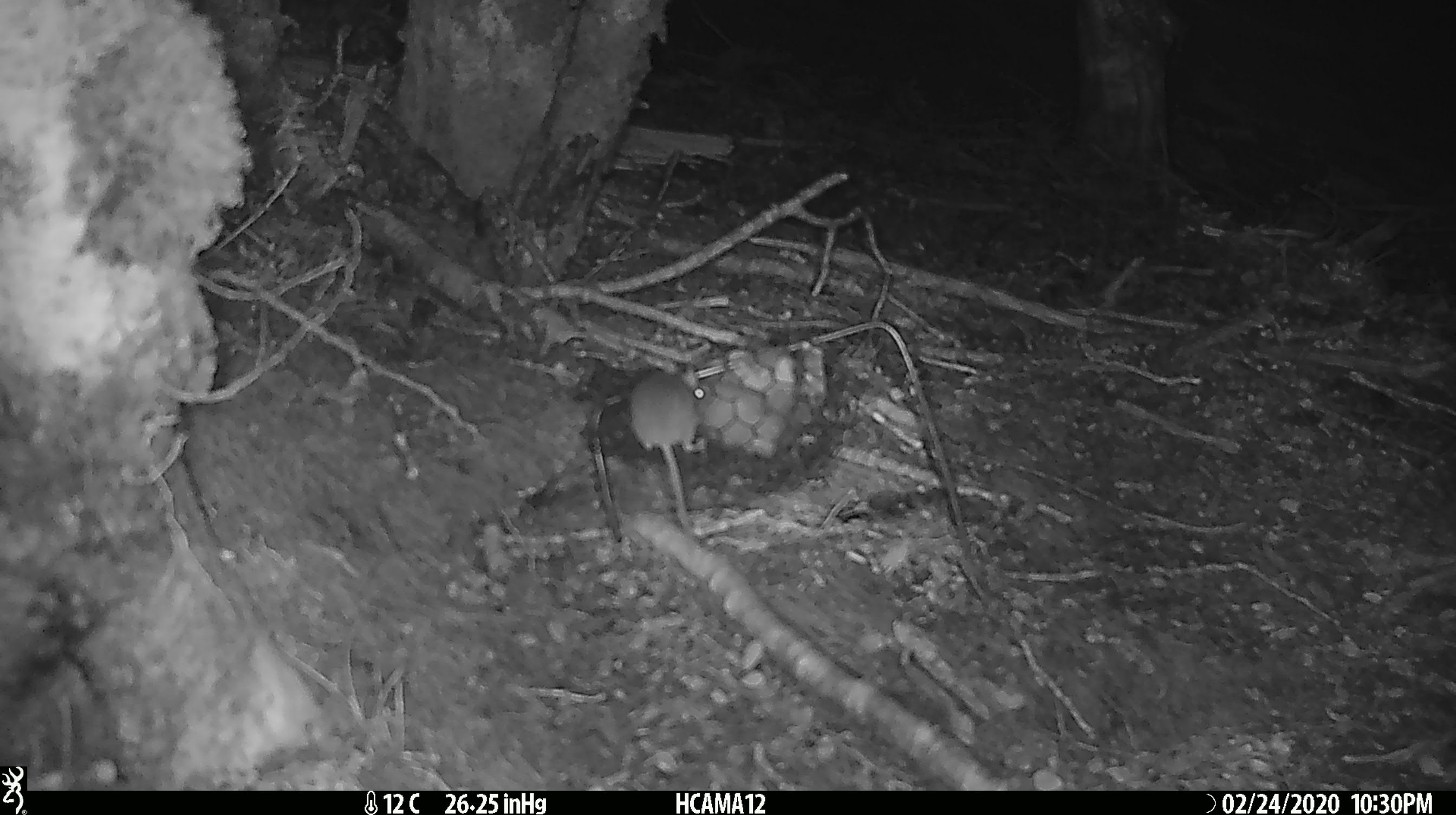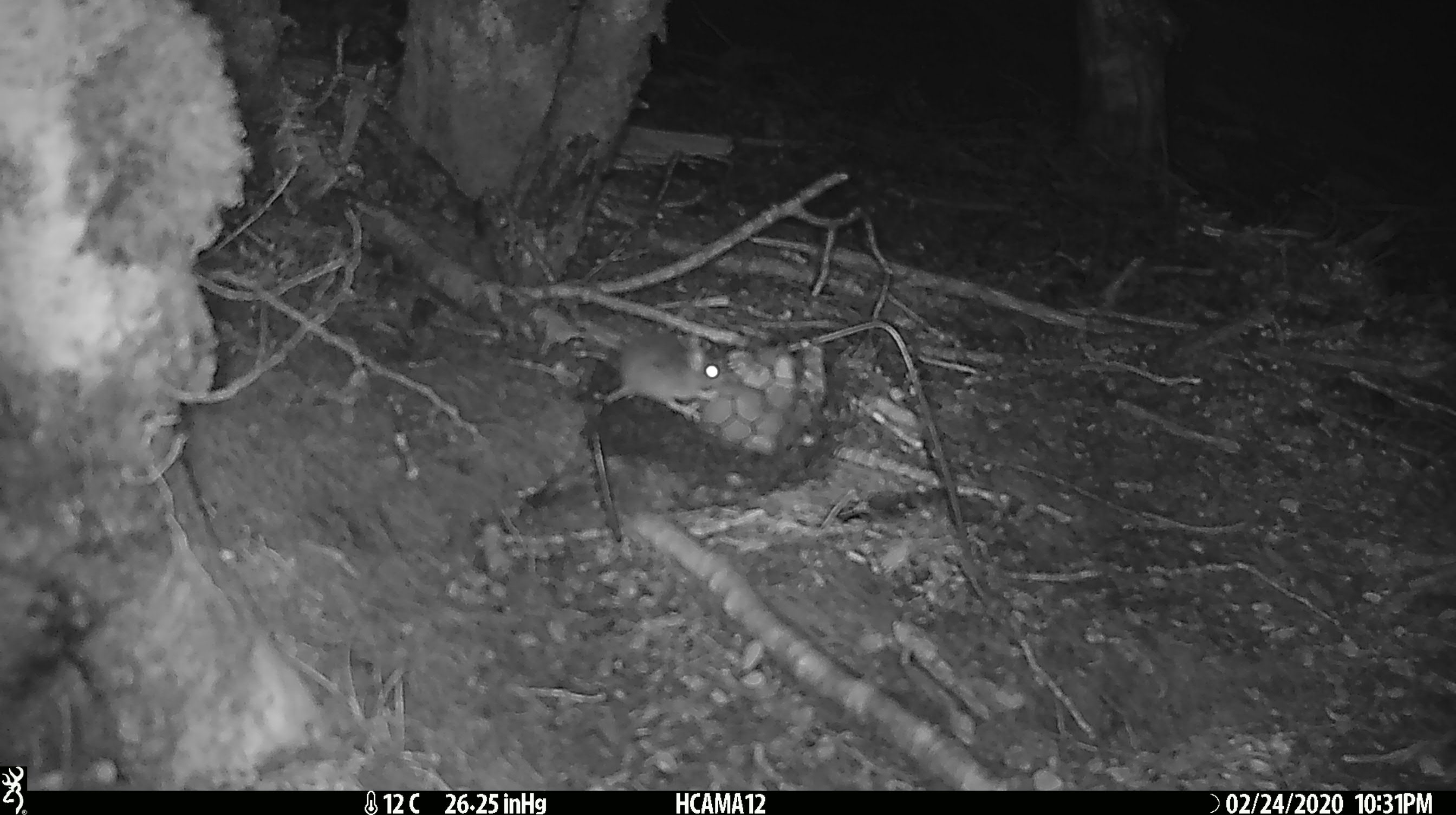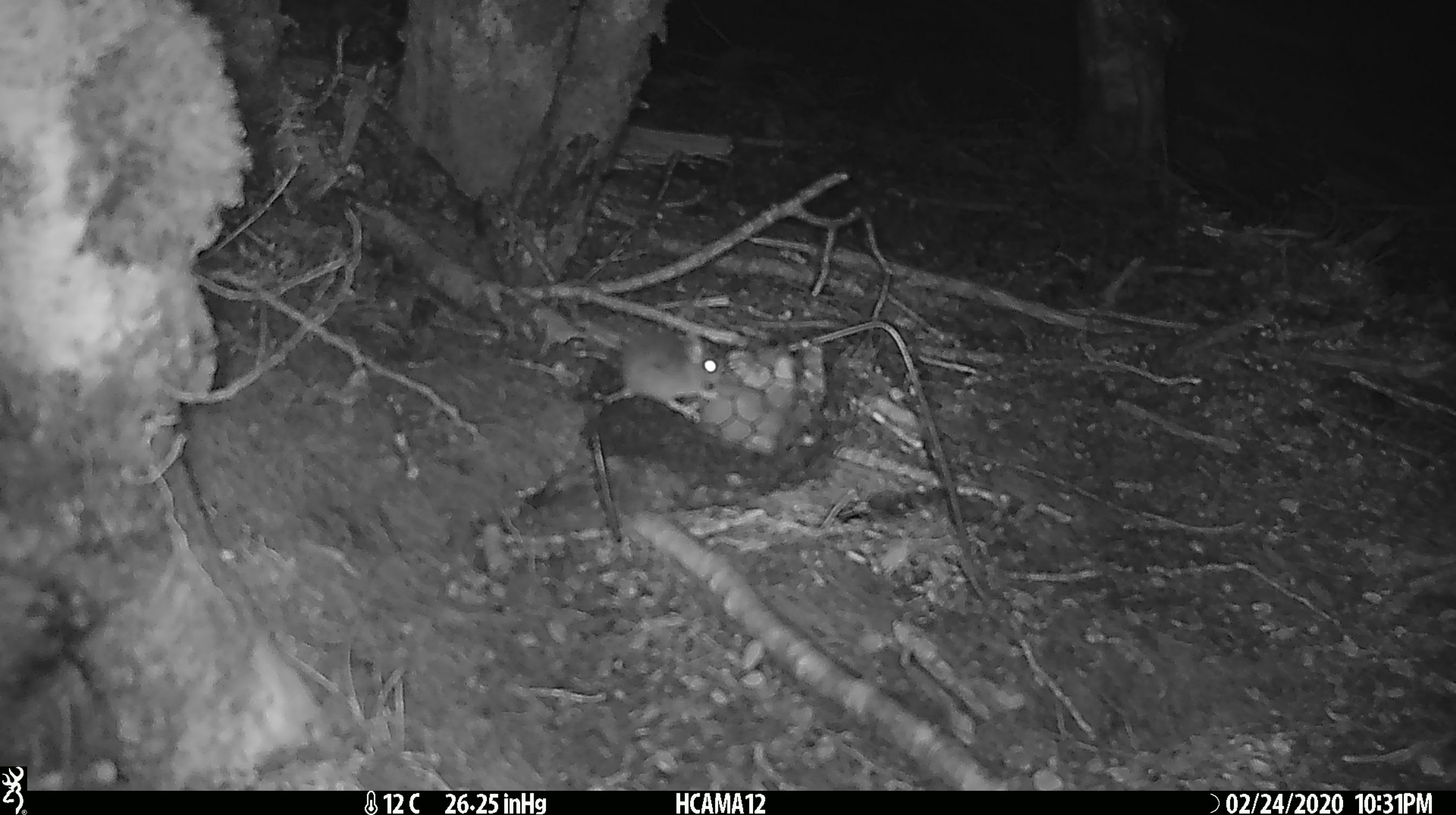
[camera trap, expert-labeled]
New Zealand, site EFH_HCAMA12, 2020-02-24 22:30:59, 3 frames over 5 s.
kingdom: Animalia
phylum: Chordata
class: Mammalia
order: Rodentia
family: Muridae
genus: Mus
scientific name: Mus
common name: mouse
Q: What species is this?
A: Mouse (Mus).